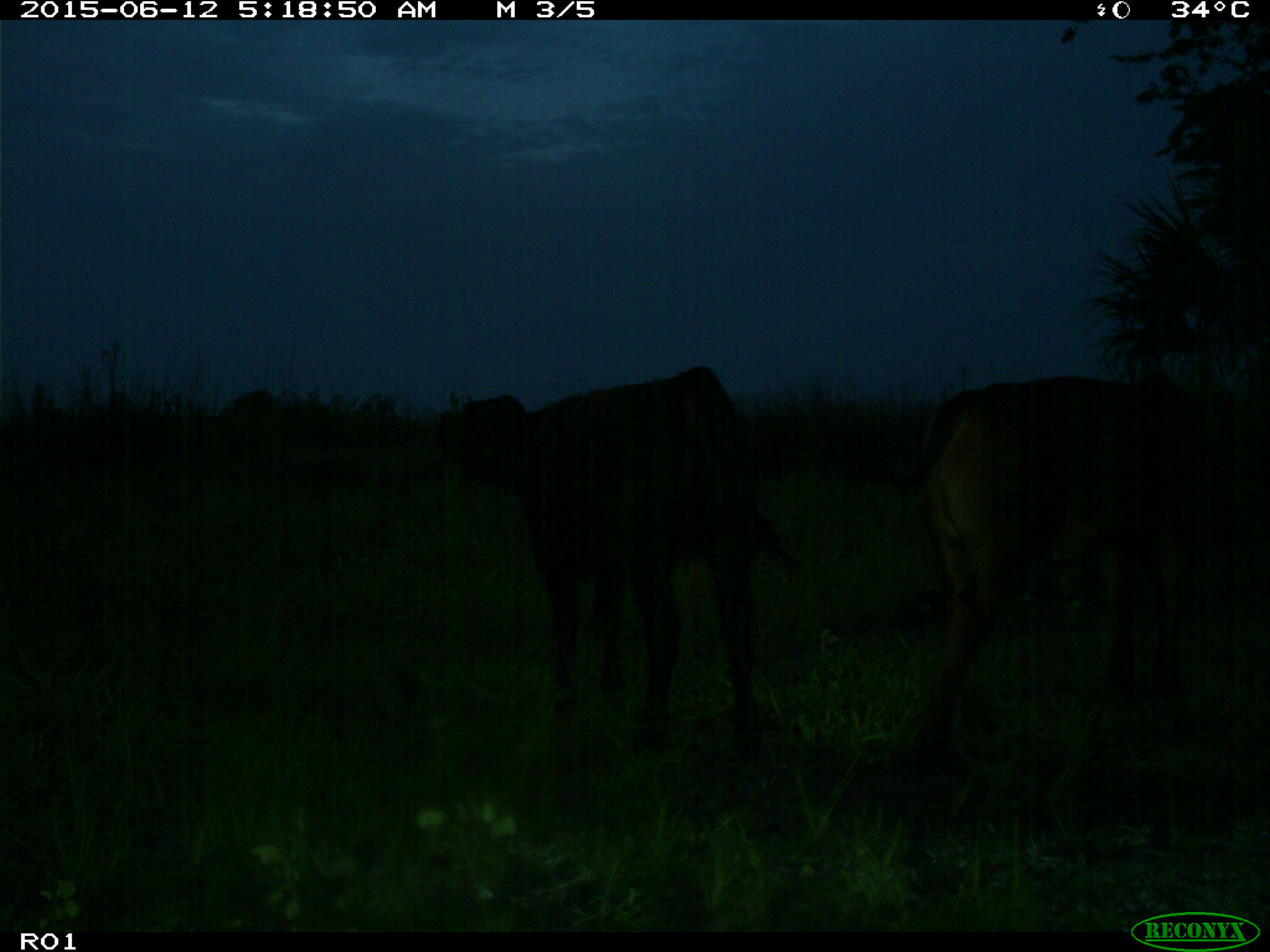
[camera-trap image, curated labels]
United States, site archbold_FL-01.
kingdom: Animalia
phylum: Chordata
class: Mammalia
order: Artiodactyla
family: Bovidae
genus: Bos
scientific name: Bos taurus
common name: domestic cow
Bos taurus (domestic cow).